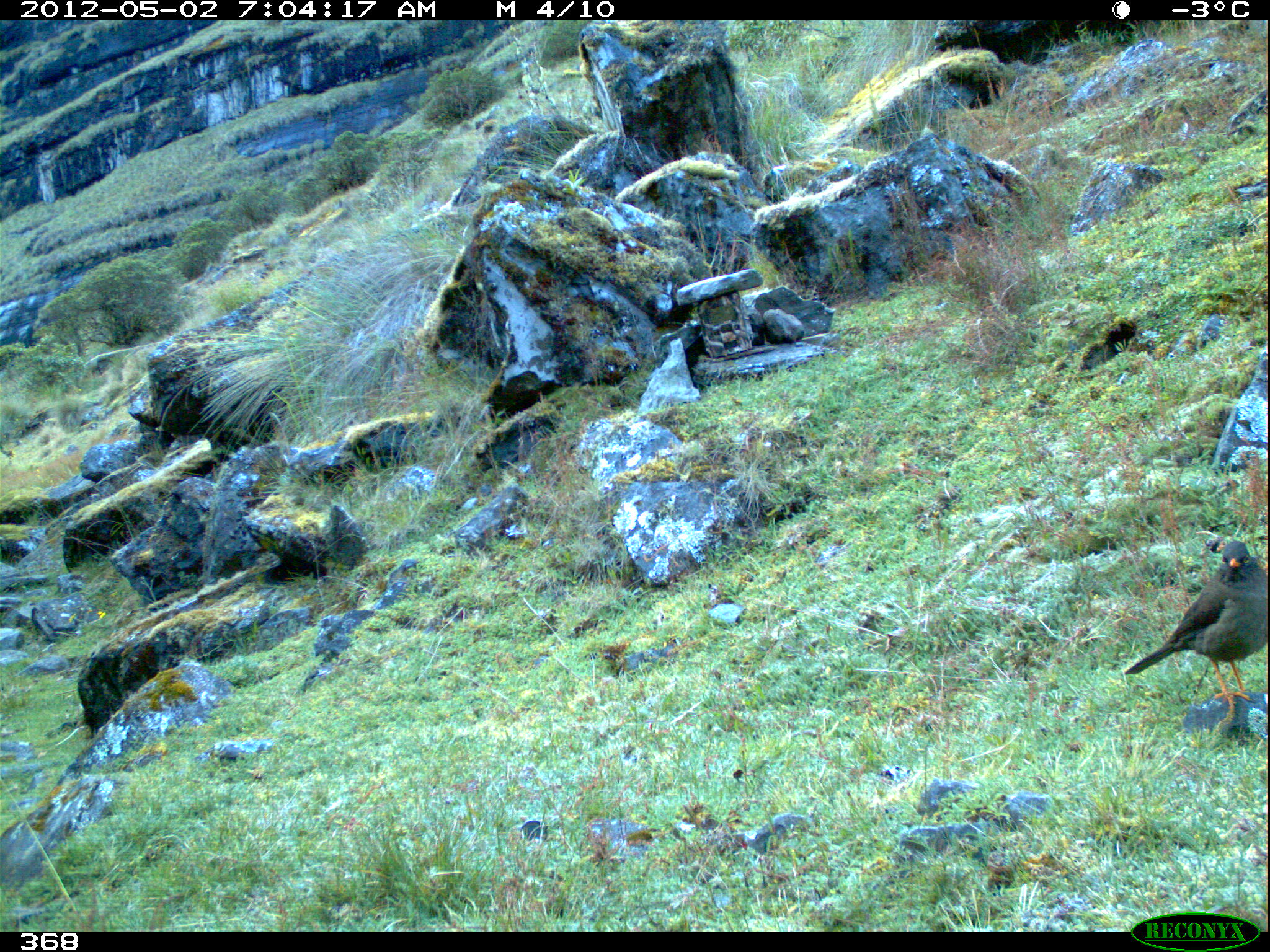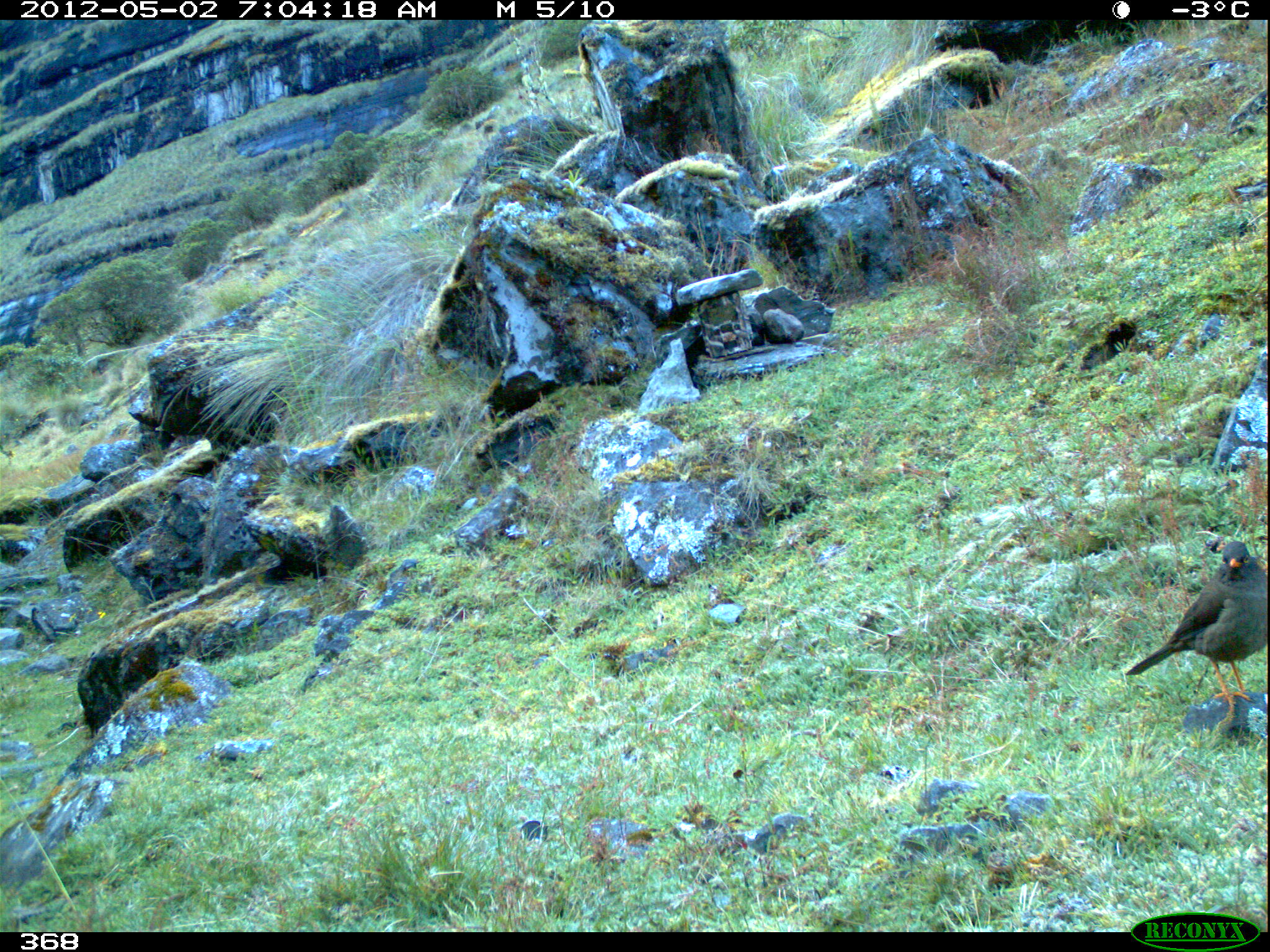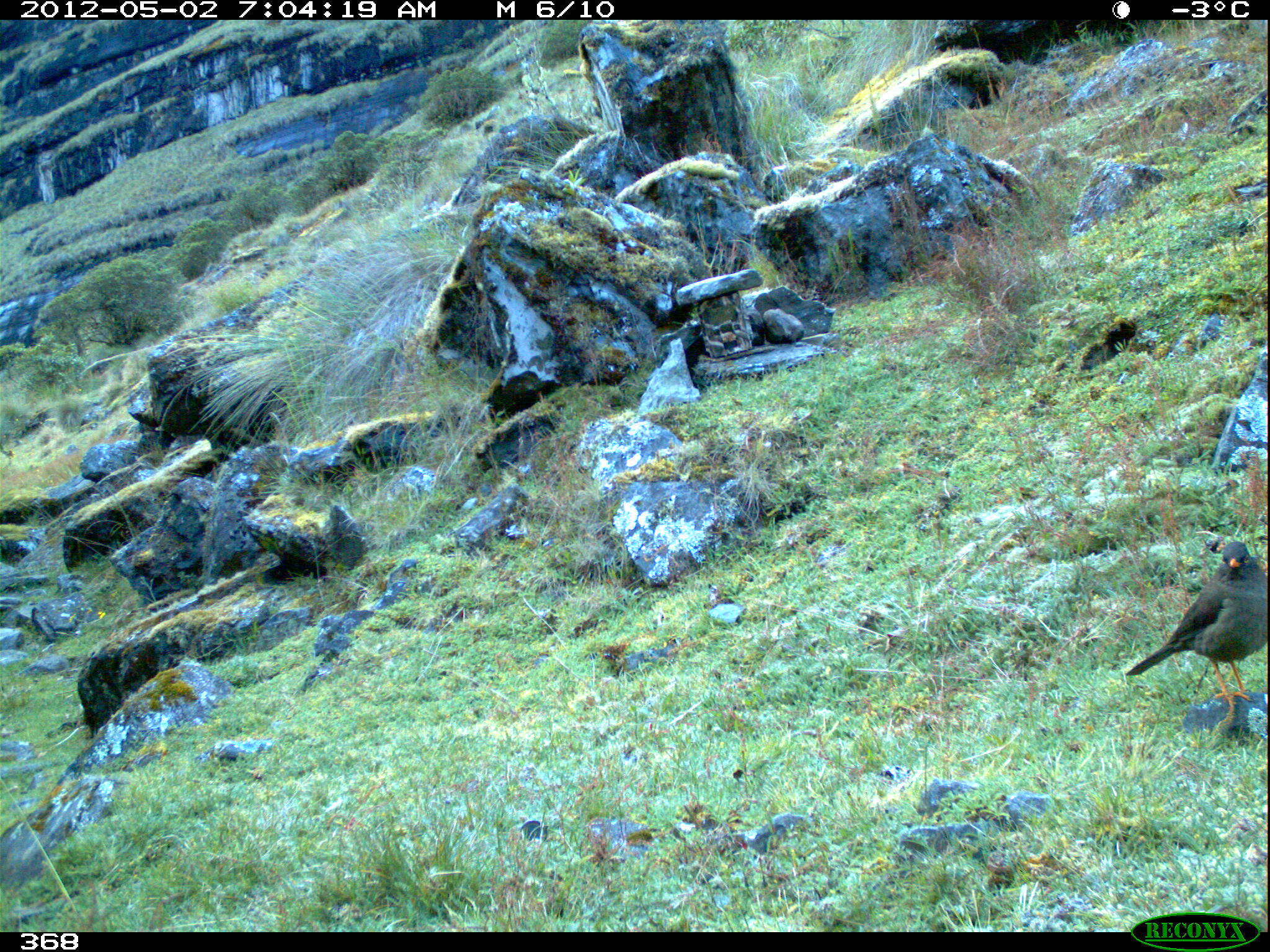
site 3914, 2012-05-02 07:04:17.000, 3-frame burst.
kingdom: Animalia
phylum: Chordata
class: Aves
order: Passeriformes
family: Turdidae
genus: Turdus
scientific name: Turdus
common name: true thrushes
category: turdus sp